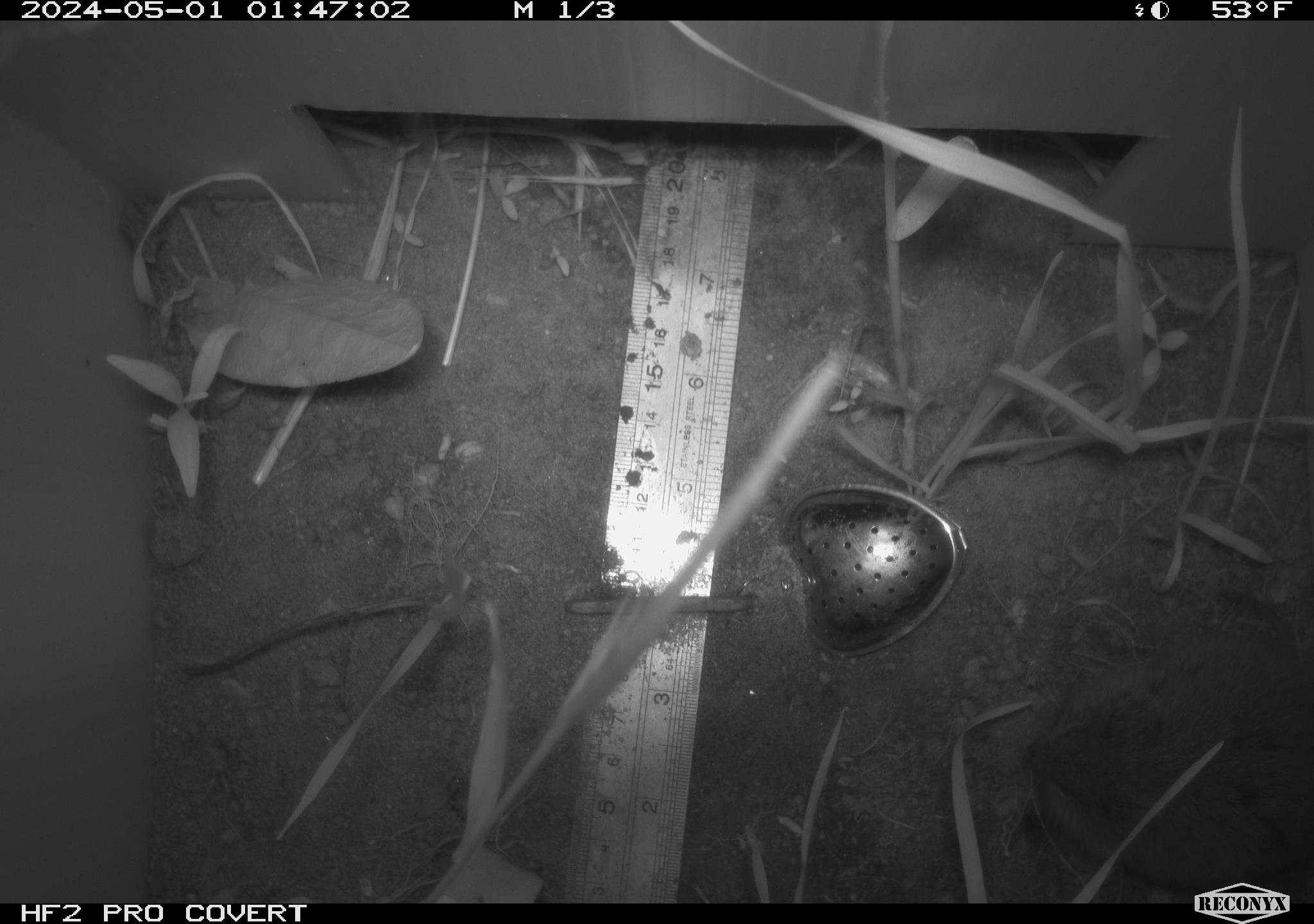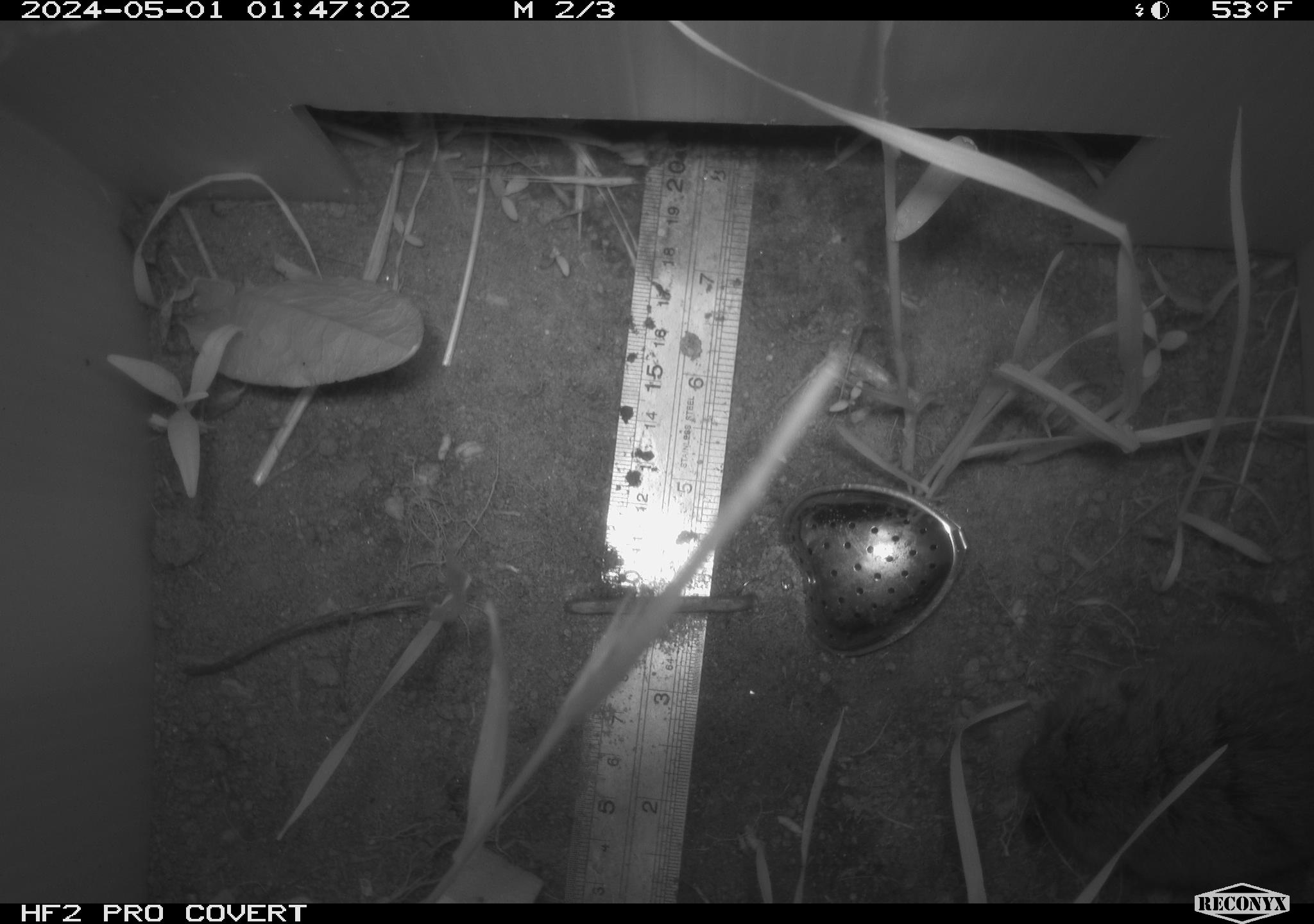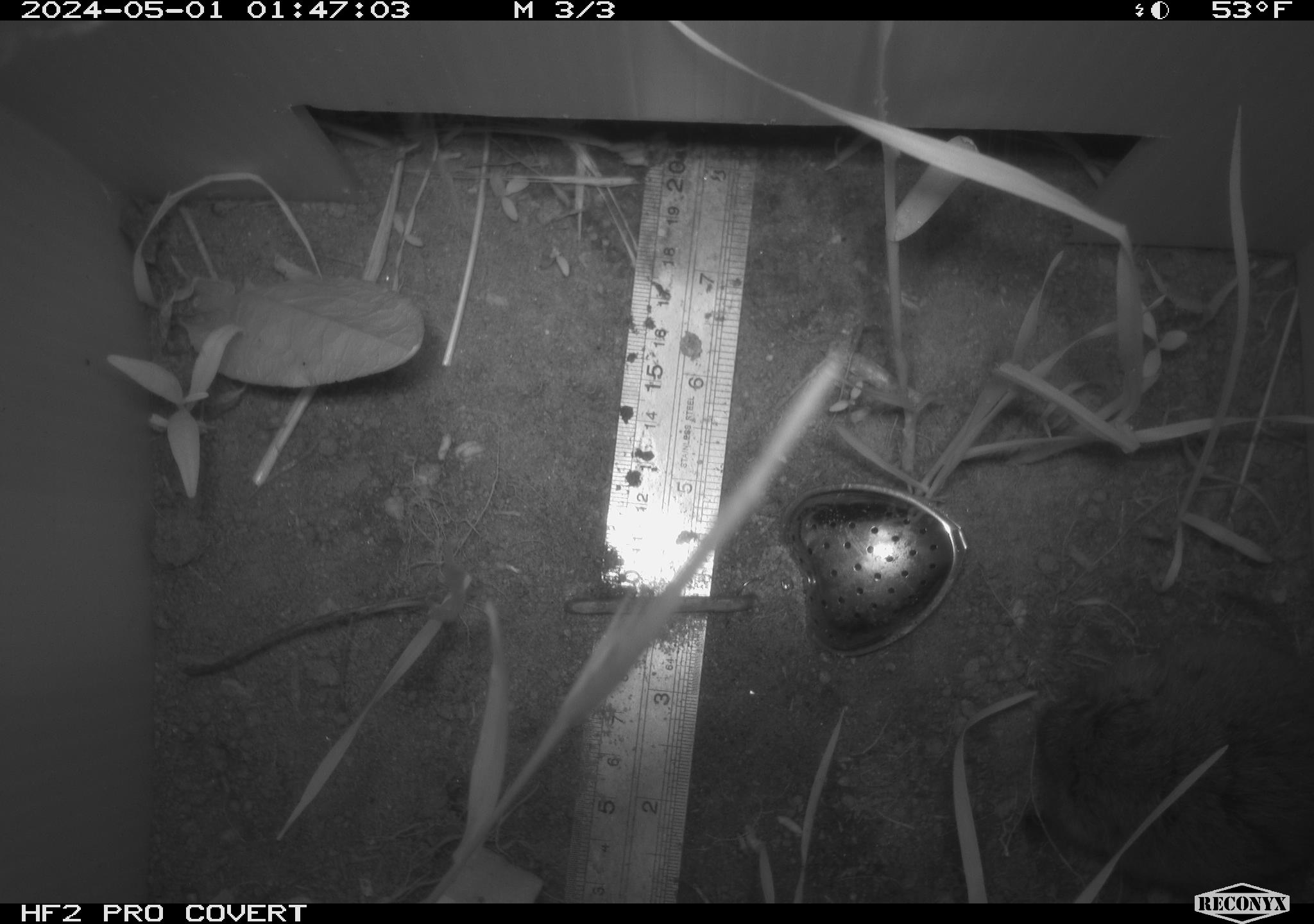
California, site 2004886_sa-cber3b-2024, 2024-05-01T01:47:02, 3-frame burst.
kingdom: Animalia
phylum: Chordata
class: Mammalia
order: Rodentia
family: Cricetidae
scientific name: Arvicolinae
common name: voles, lemmings, and muskrats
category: arvicolinae subfamily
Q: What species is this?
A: Arvicolinae subfamily (voles, lemmings, and muskrats) (Arvicolinae).